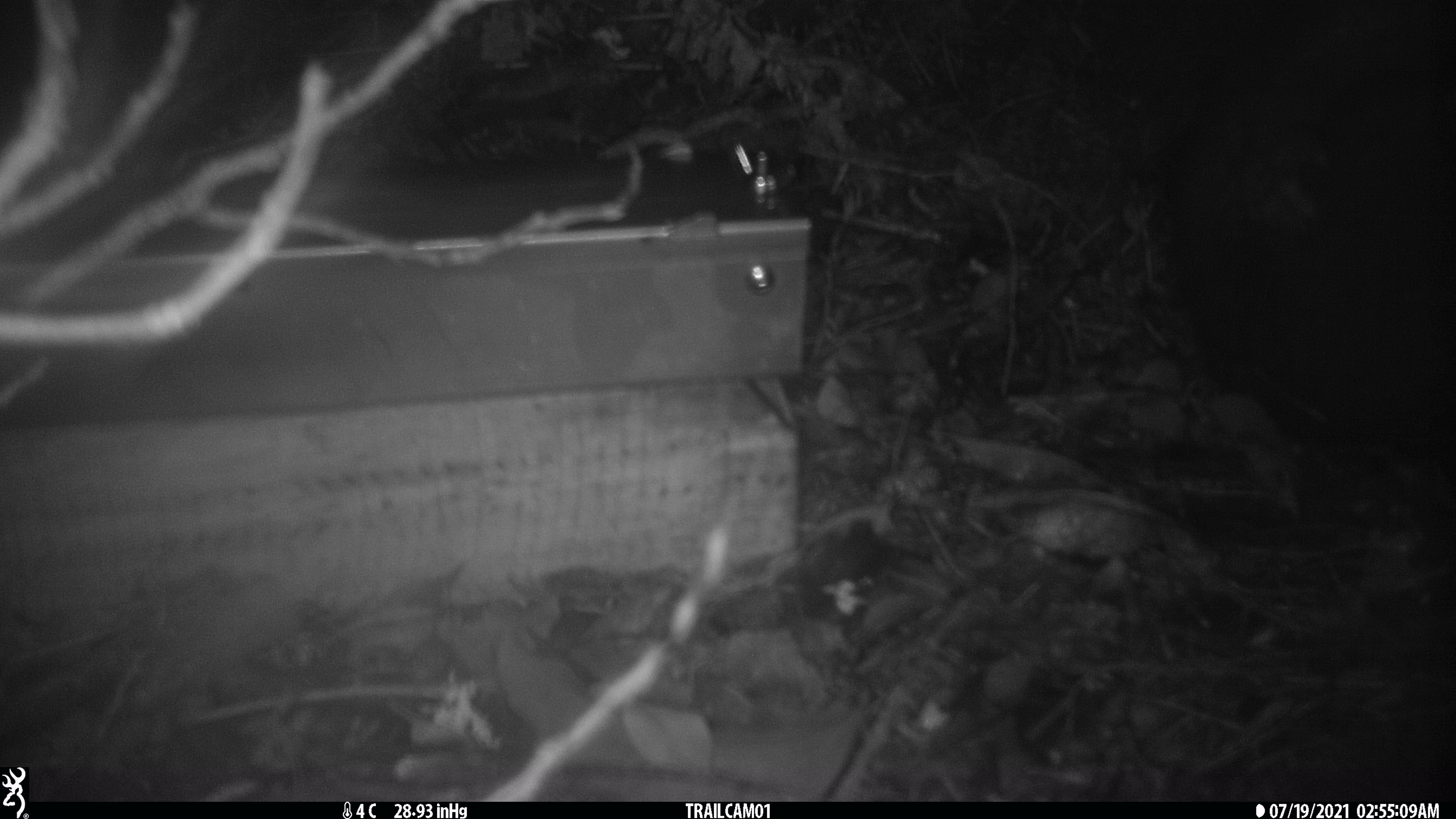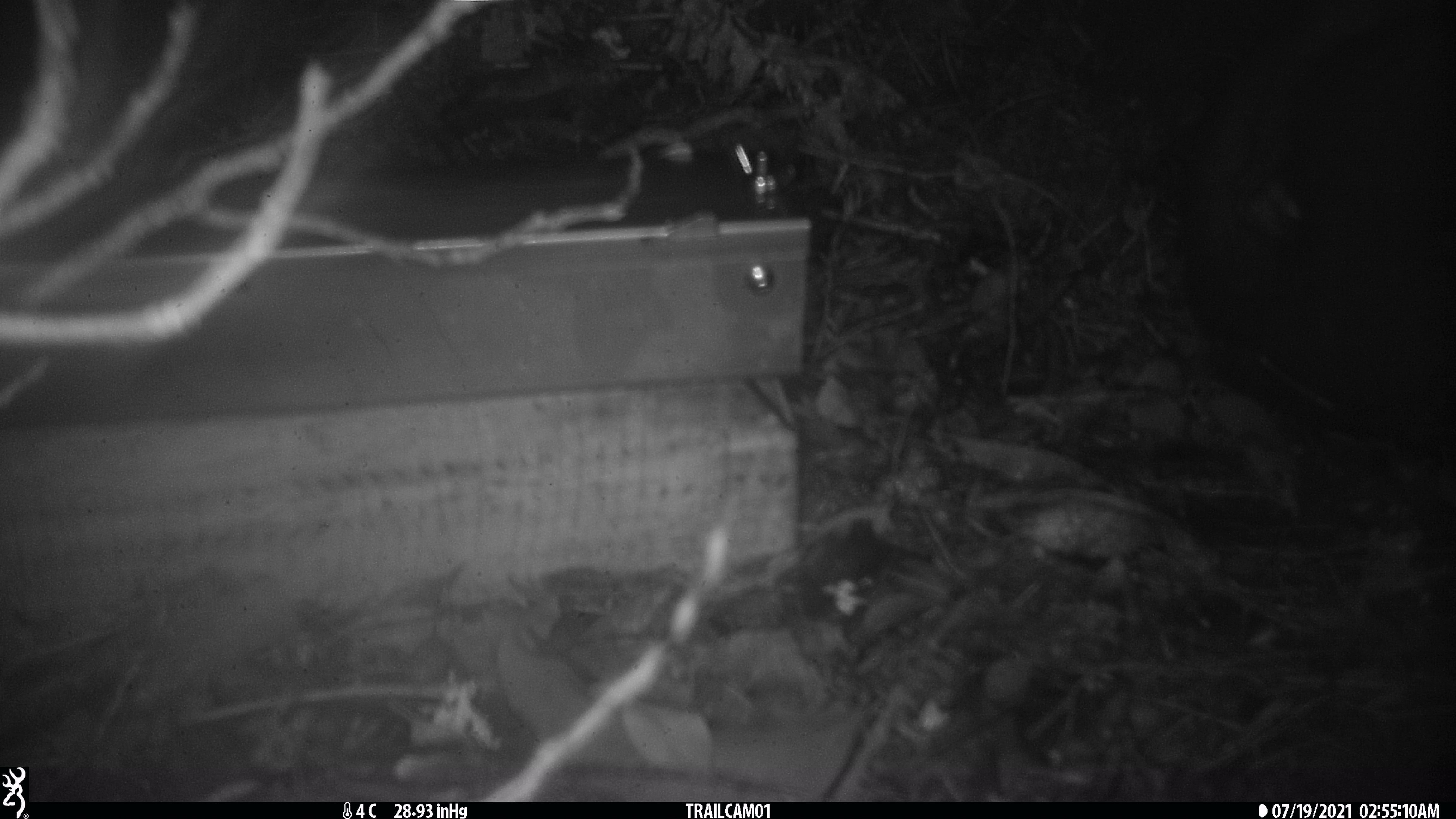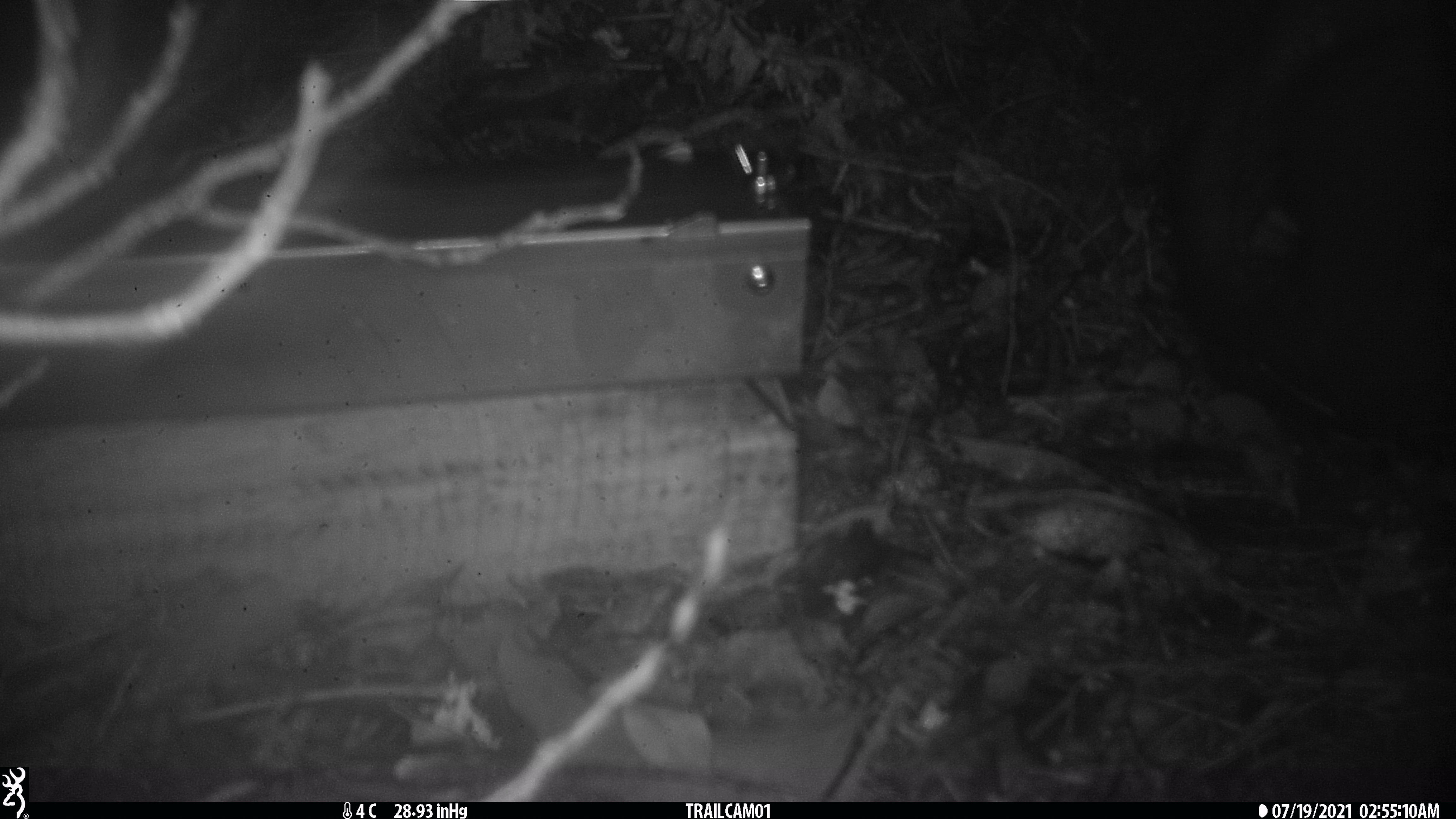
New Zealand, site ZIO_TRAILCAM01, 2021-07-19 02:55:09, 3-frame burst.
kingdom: Animalia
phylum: Chordata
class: Mammalia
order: Diprotodontia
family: Phalangeridae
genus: Trichosurus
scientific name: Trichosurus vulpecula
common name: common brushtail possum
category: possum